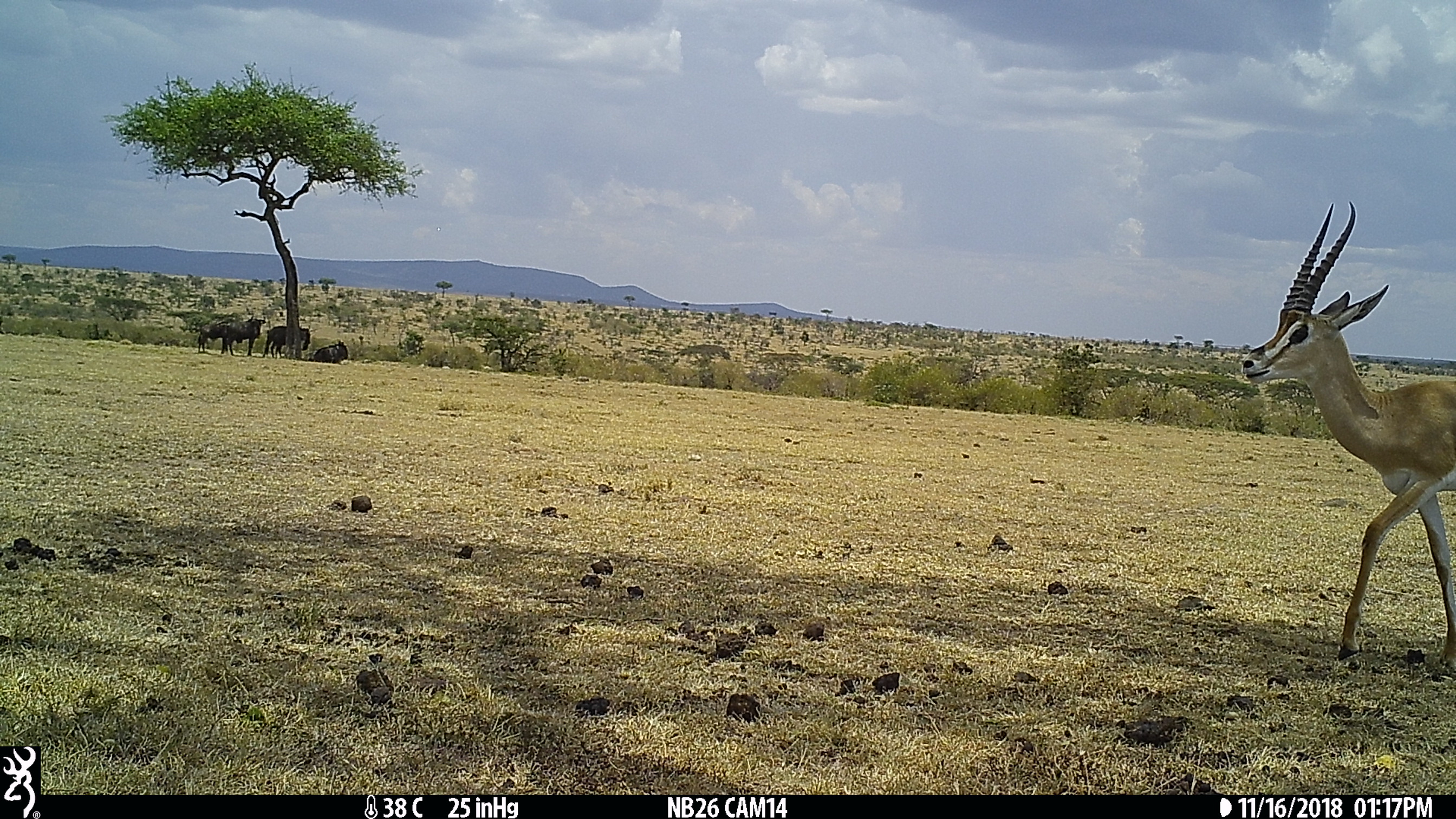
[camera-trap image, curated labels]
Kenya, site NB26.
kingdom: Animalia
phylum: Chordata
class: Mammalia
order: Artiodactyla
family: Bovidae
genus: Connochaetes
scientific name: Connochaetes taurinus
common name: blue wildebeest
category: wildebeest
Wildebeest (blue wildebeest) (Connochaetes taurinus).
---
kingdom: Animalia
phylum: Chordata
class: Mammalia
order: Artiodactyla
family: Bovidae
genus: Nanger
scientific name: Nanger granti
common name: grant's gazelle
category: gazelle grants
Gazelle grants (grant's gazelle) (Nanger granti).